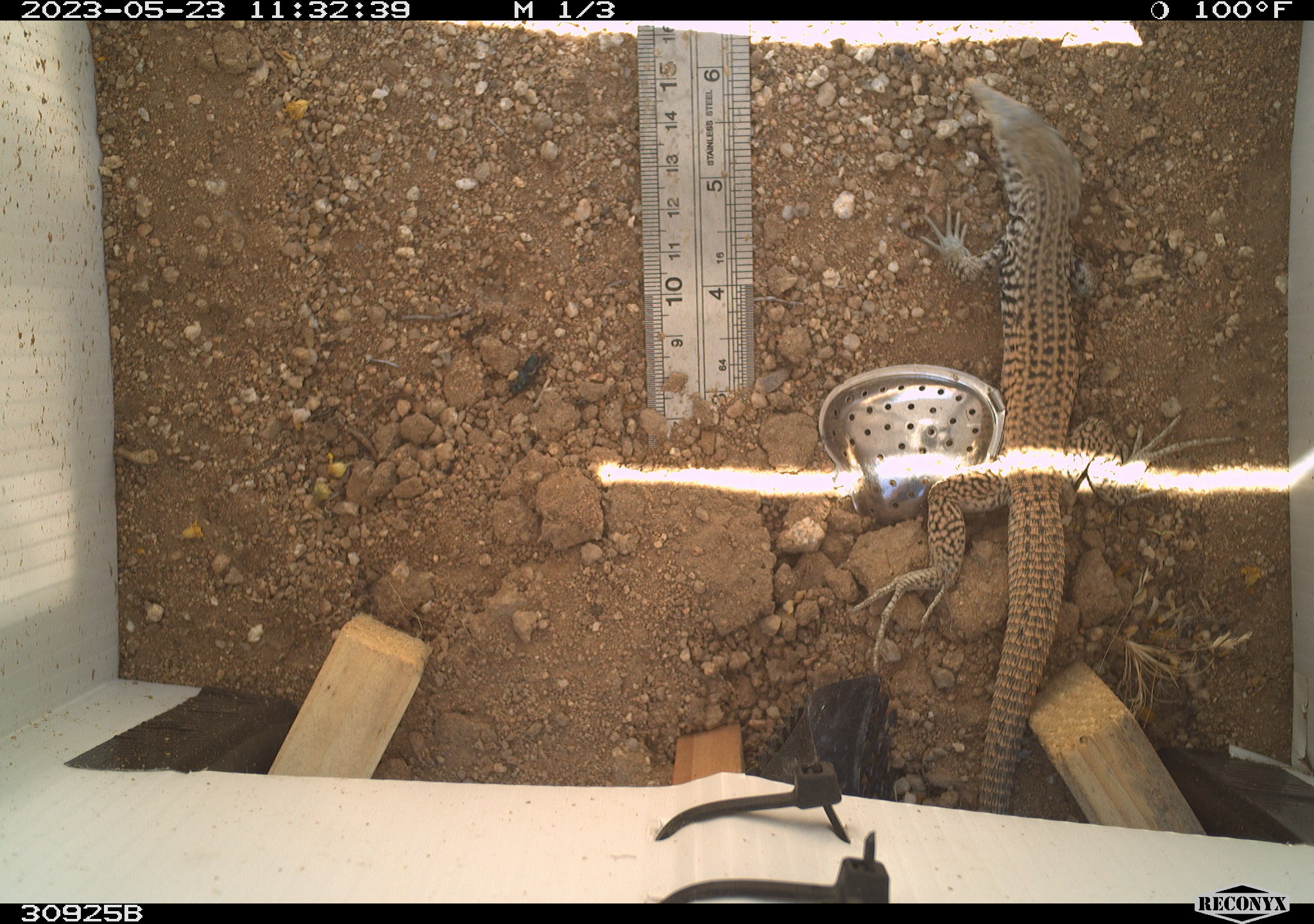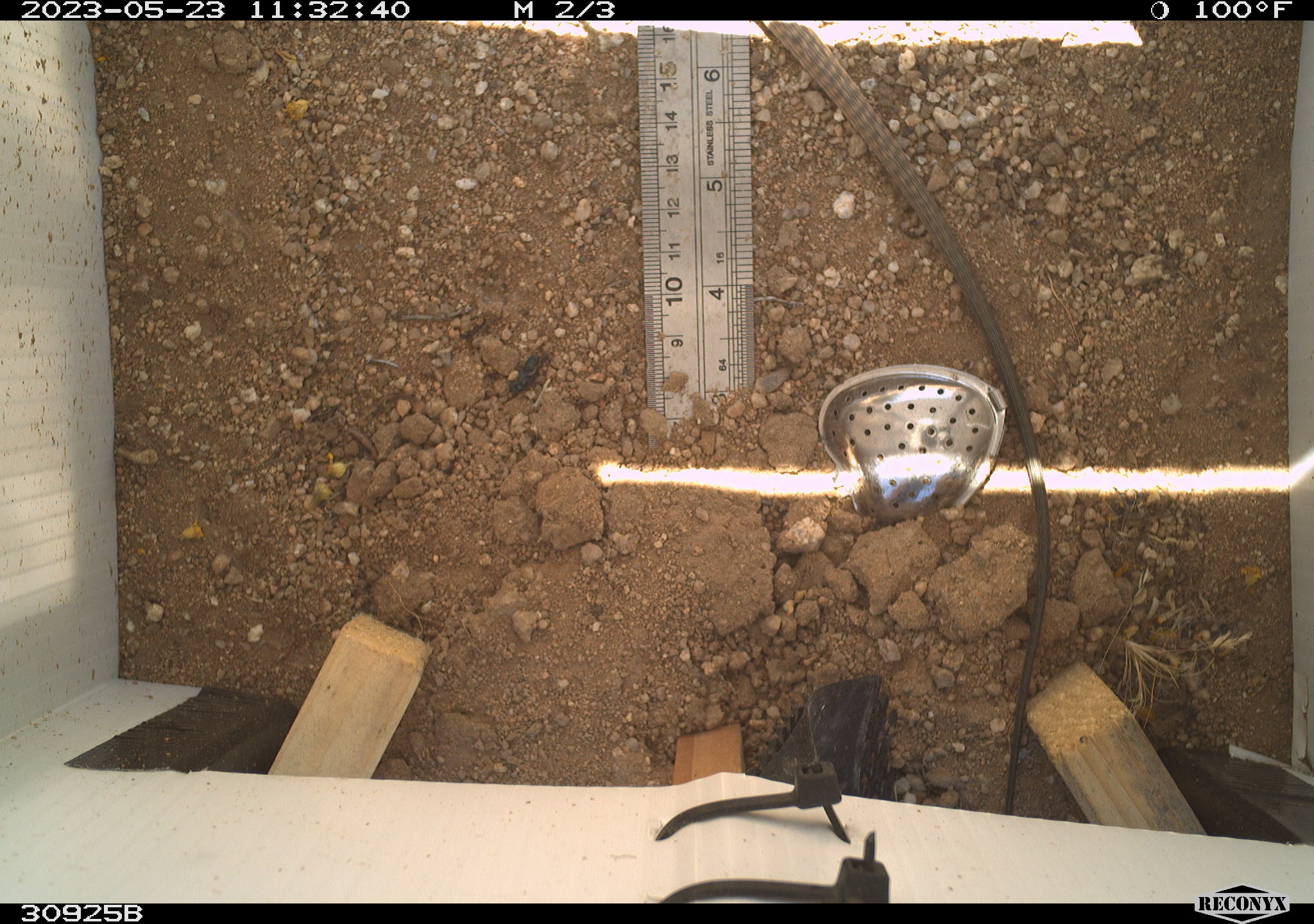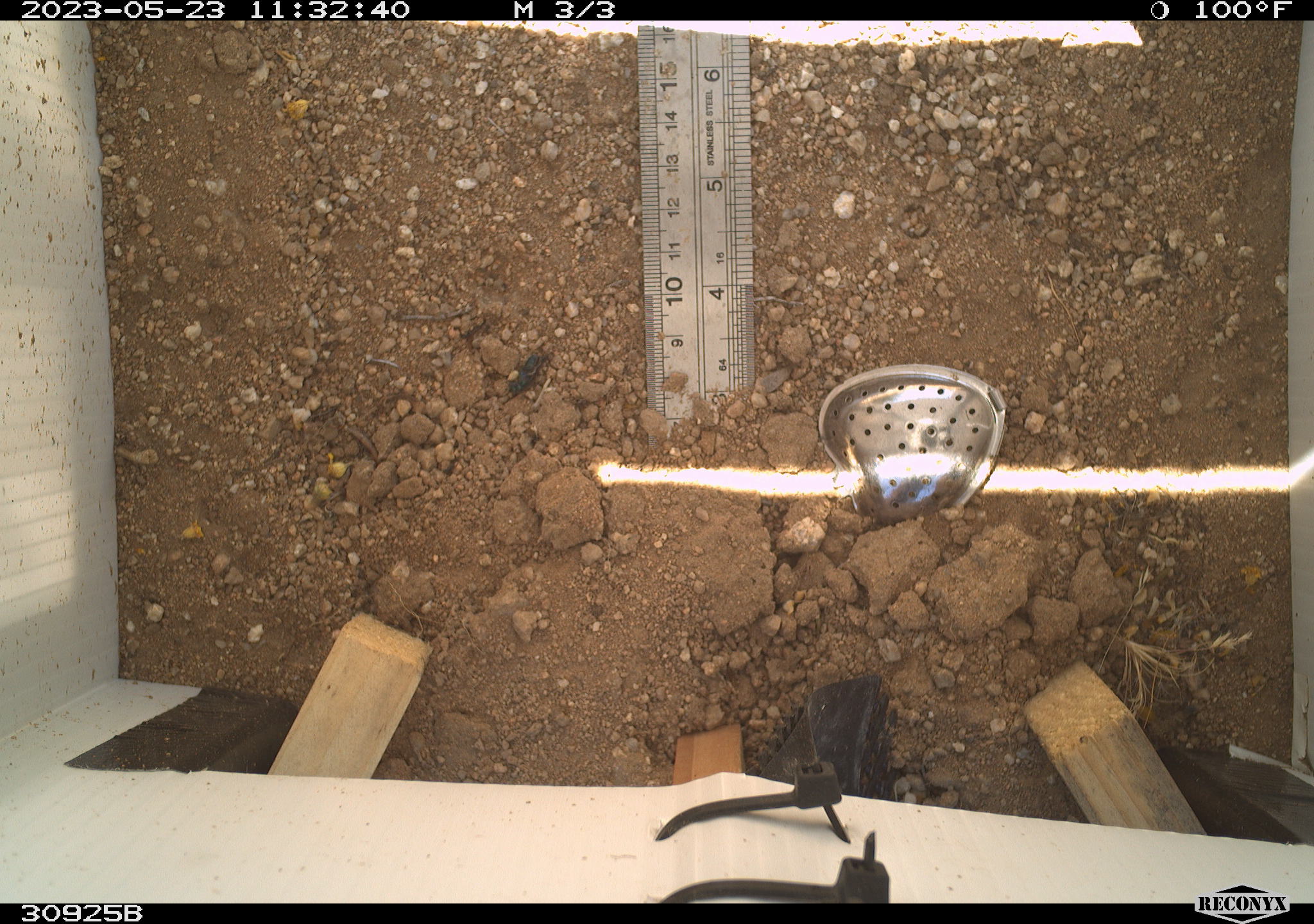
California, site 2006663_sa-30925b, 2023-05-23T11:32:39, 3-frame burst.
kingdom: Animalia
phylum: Chordata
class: Reptilia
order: Squamata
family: Teiidae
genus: Aspidoscelis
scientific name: Aspidoscelis tigris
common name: western whiptail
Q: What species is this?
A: Western whiptail (Aspidoscelis tigris).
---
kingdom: Animalia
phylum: Arthropoda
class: Insecta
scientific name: Insecta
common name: insect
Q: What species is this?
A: Insect (Insecta).